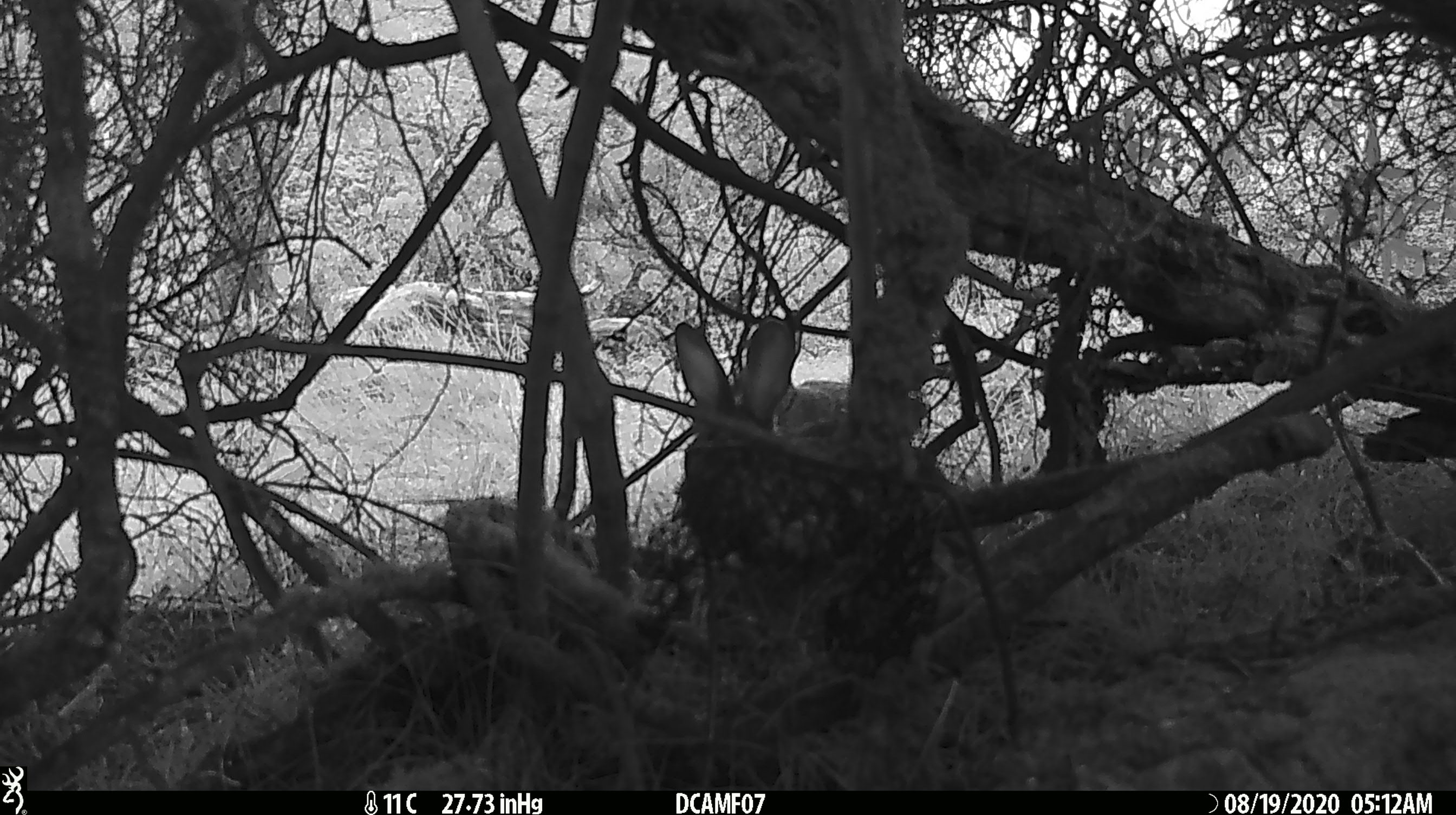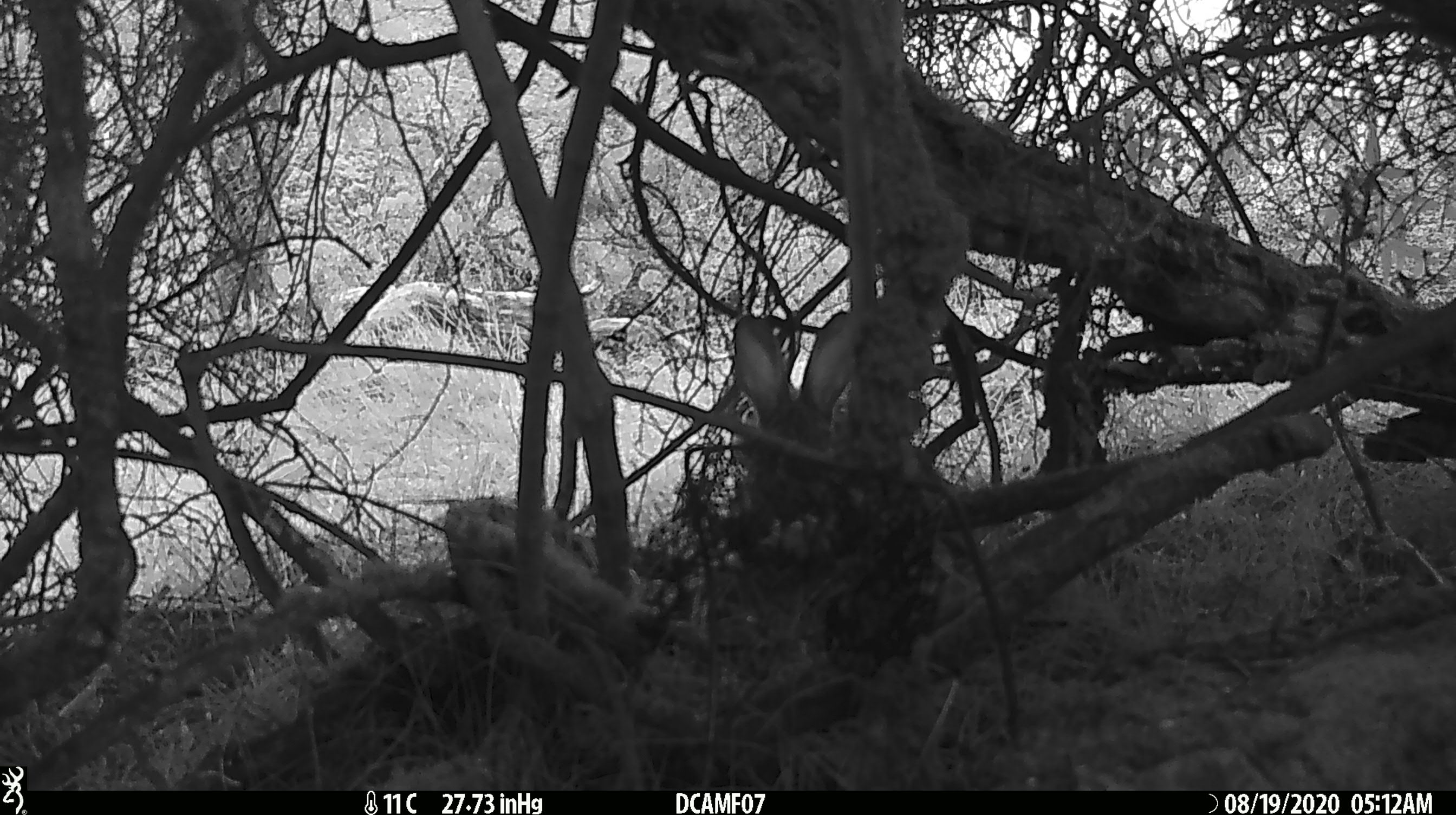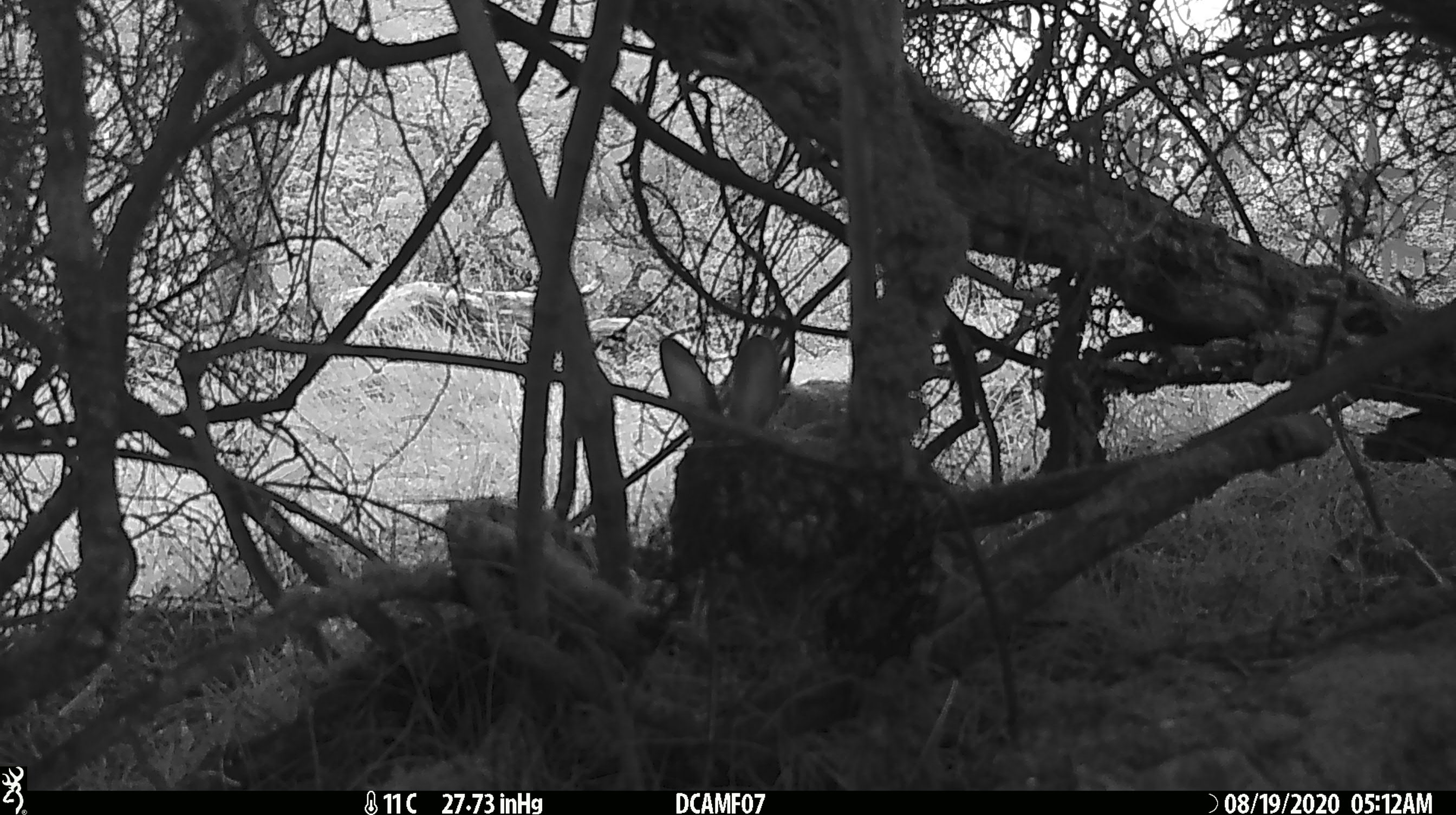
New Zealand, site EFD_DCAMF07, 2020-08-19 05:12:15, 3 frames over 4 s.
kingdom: Animalia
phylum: Chordata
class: Mammalia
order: Lagomorpha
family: Leporidae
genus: Oryctolagus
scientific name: Oryctolagus cuniculus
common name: european rabbit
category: rabbit